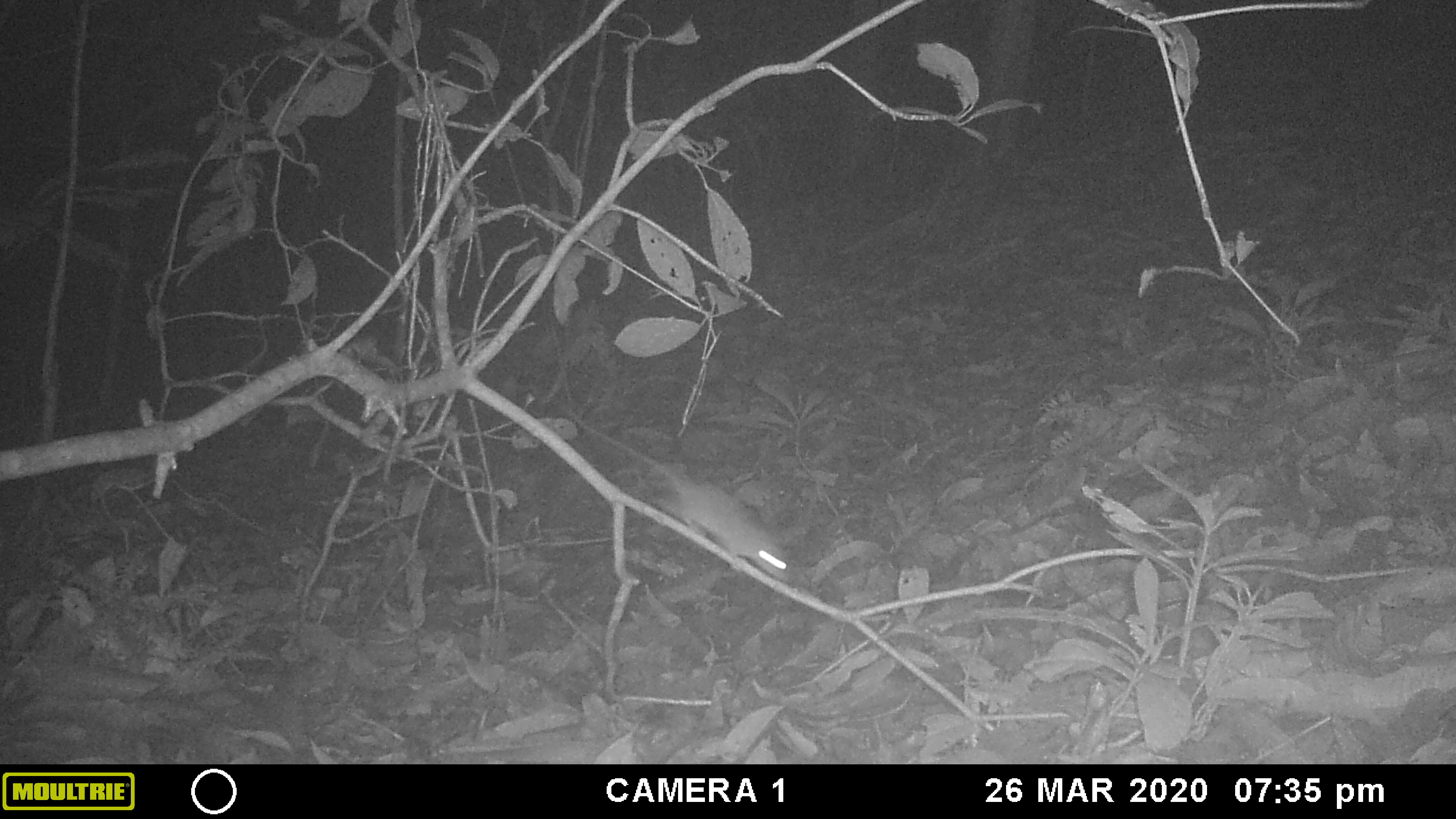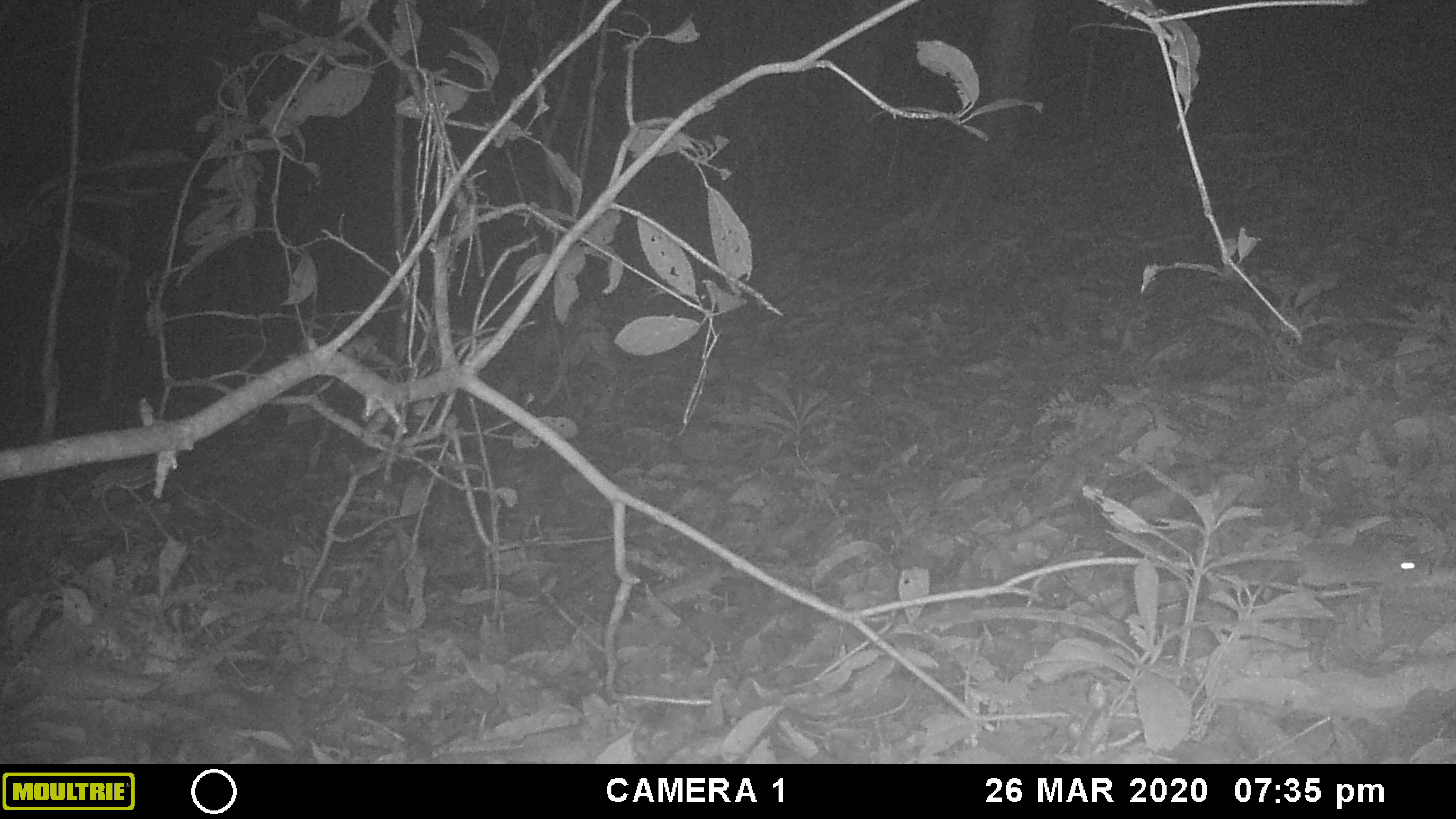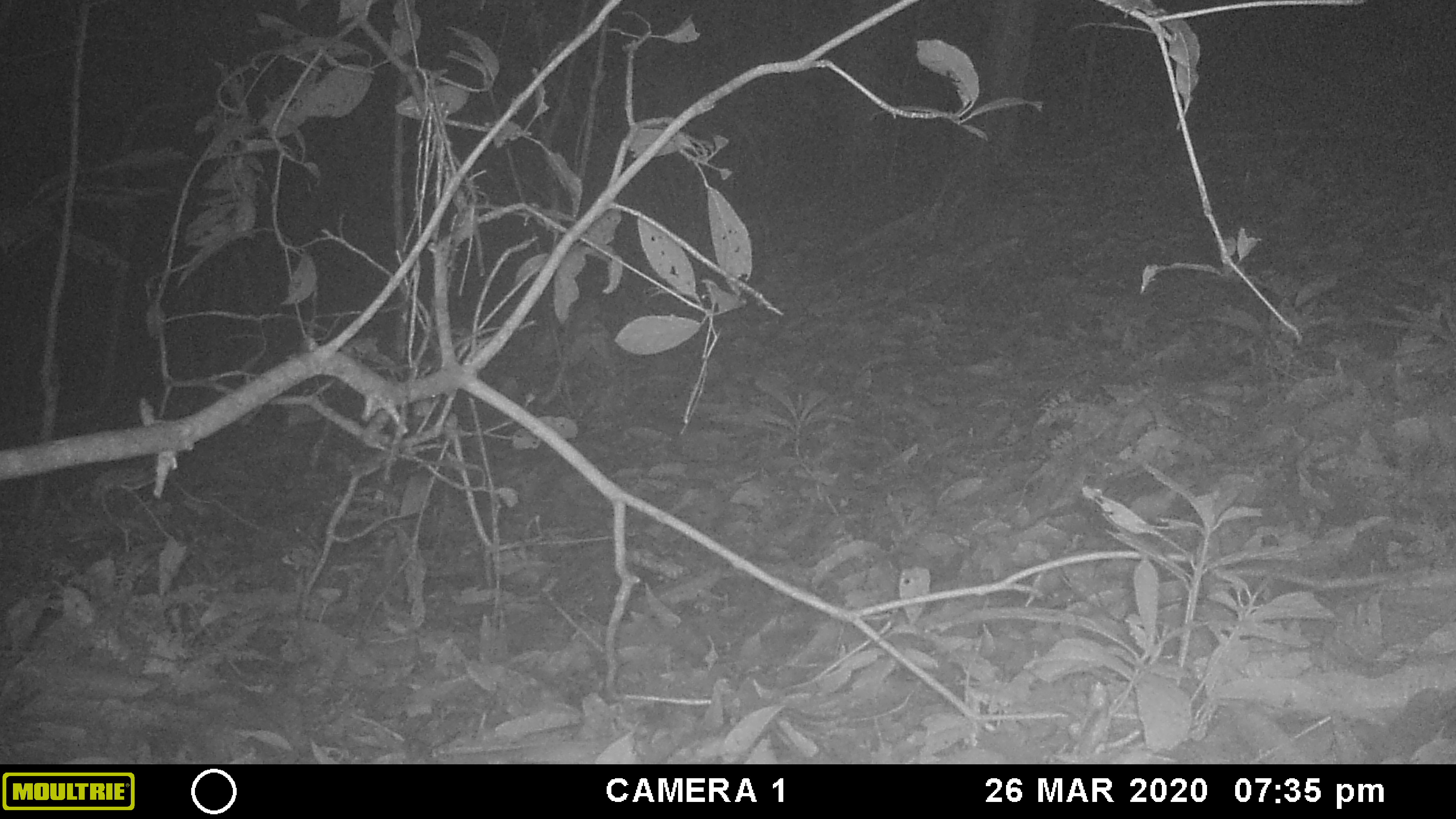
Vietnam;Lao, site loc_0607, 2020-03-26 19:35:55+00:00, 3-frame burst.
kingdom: Animalia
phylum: Chordata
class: Mammalia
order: Rodentia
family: Muridae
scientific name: Muridae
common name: old-world mice and rats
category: unidentified murid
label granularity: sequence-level